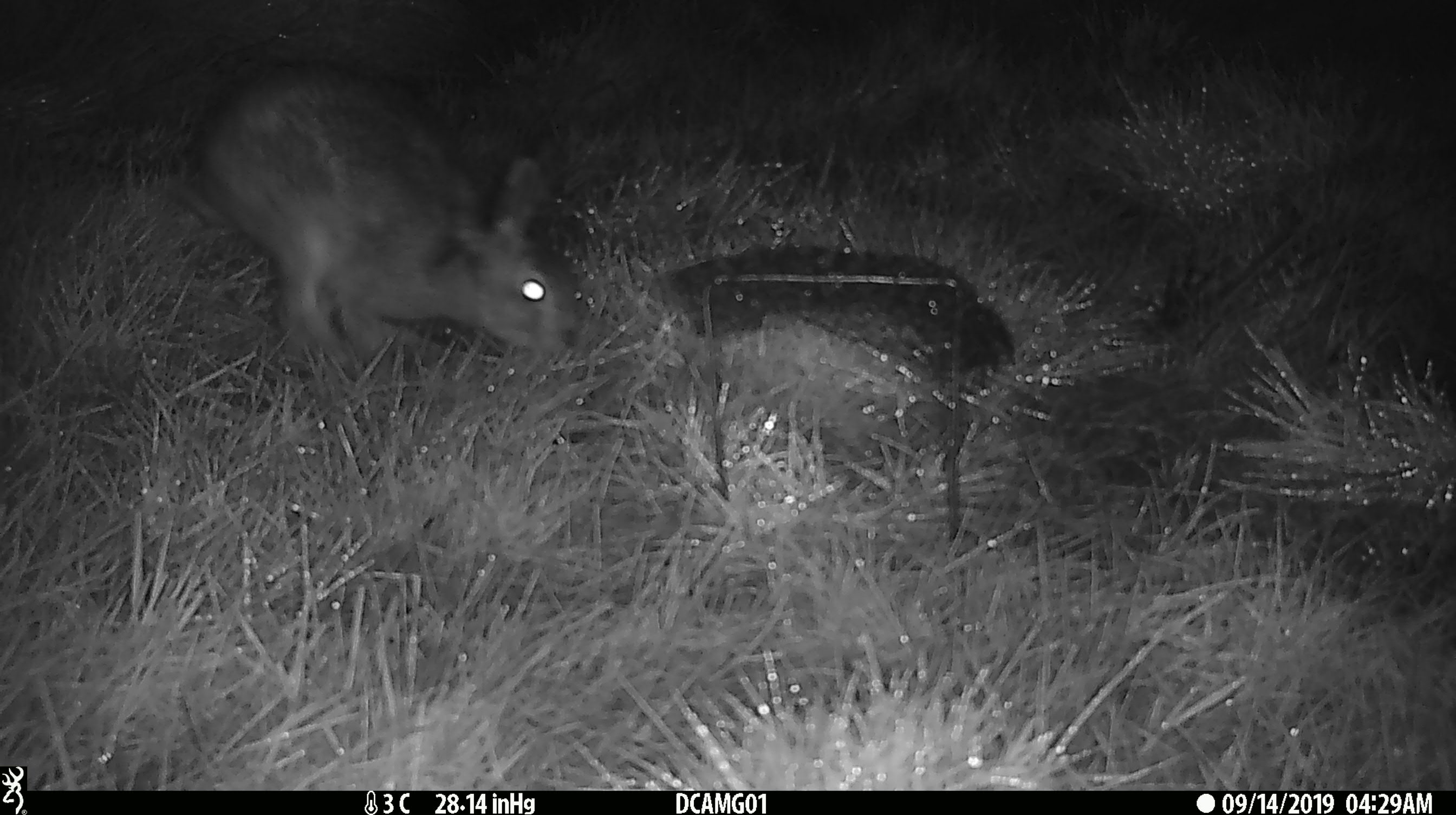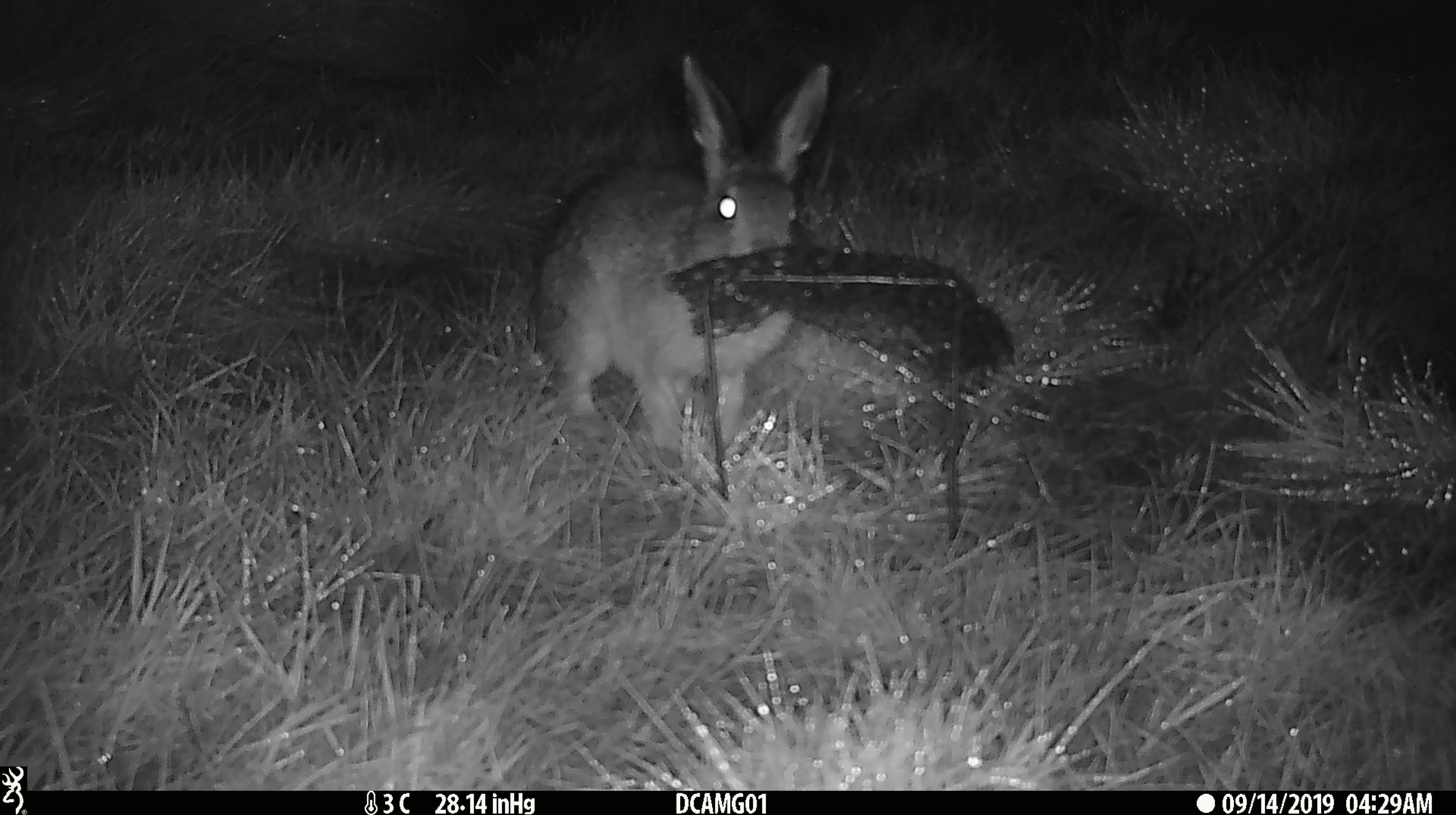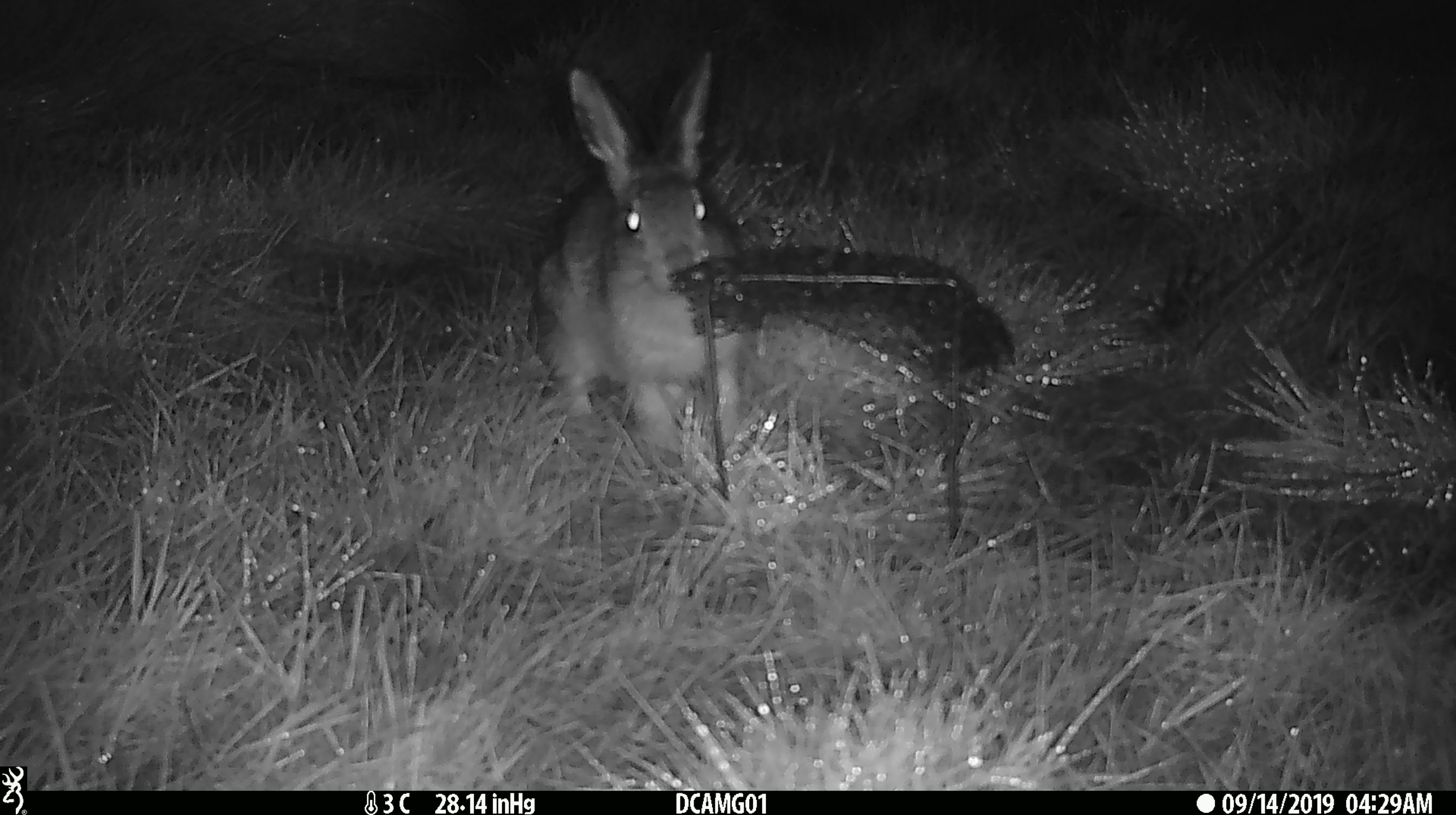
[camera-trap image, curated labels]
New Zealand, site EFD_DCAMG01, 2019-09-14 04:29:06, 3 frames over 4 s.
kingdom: Animalia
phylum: Chordata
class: Mammalia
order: Lagomorpha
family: Leporidae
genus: Lepus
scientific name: Lepus europaeus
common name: brown hare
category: hare